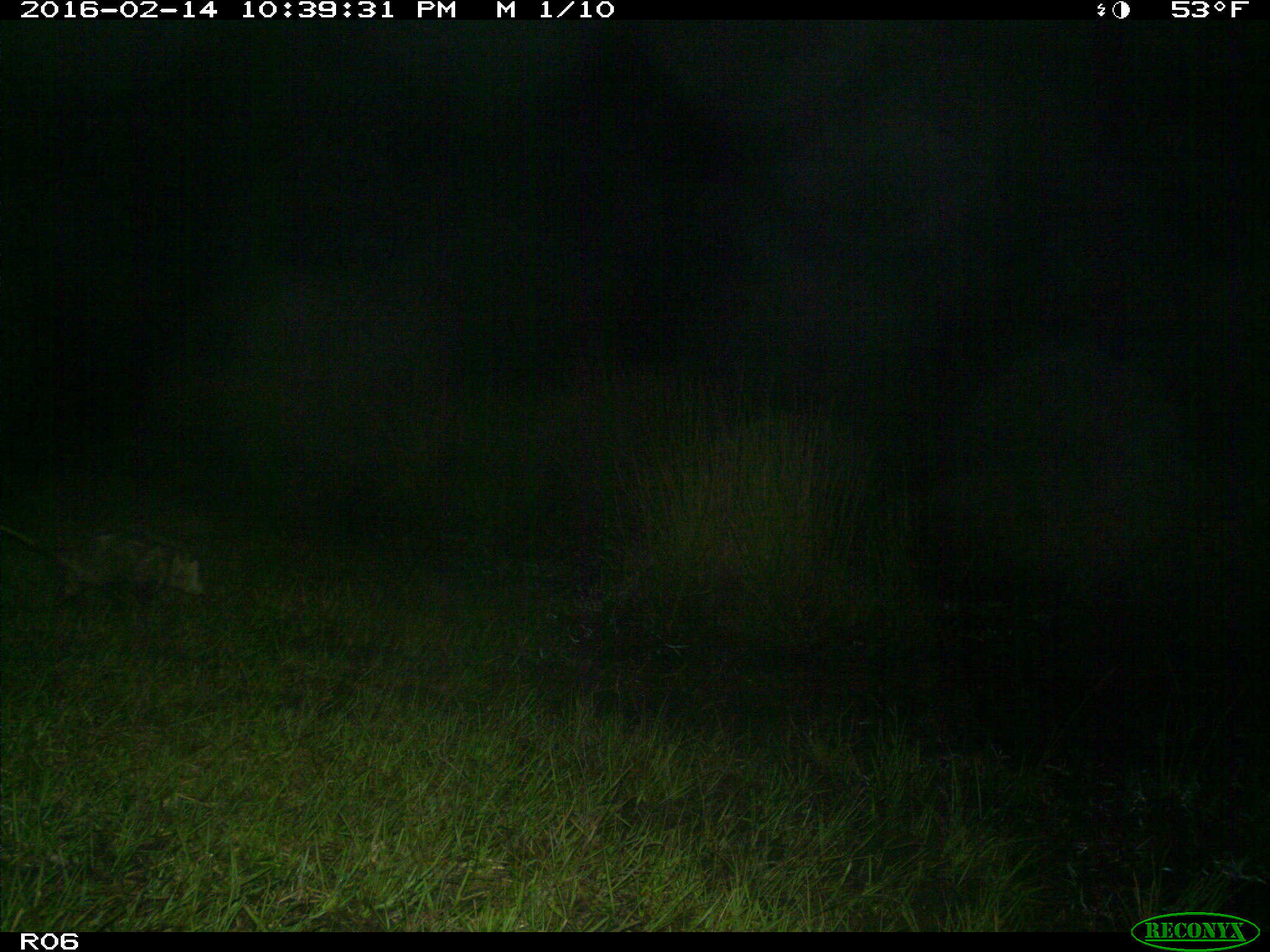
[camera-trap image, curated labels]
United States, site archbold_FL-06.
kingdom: Animalia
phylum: Chordata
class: Mammalia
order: Didelphimorphia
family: Didelphidae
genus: Didelphis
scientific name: Didelphis virginiana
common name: virginia opossum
Didelphis virginiana (virginia opossum).